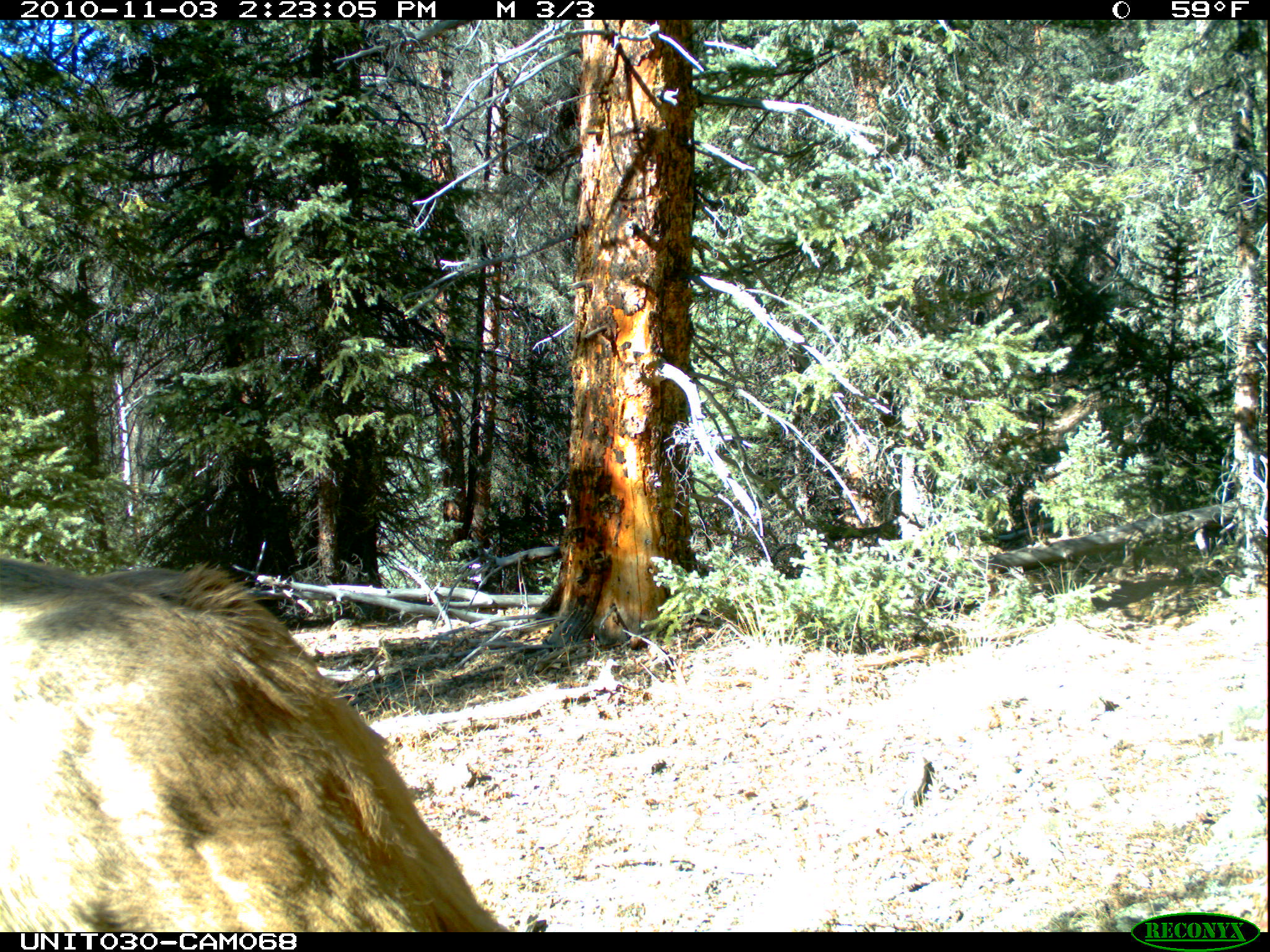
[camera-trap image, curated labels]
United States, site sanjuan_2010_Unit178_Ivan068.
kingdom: Animalia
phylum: Chordata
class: Mammalia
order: Artiodactyla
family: Cervidae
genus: Cervus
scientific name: Cervus elaphus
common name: red deer